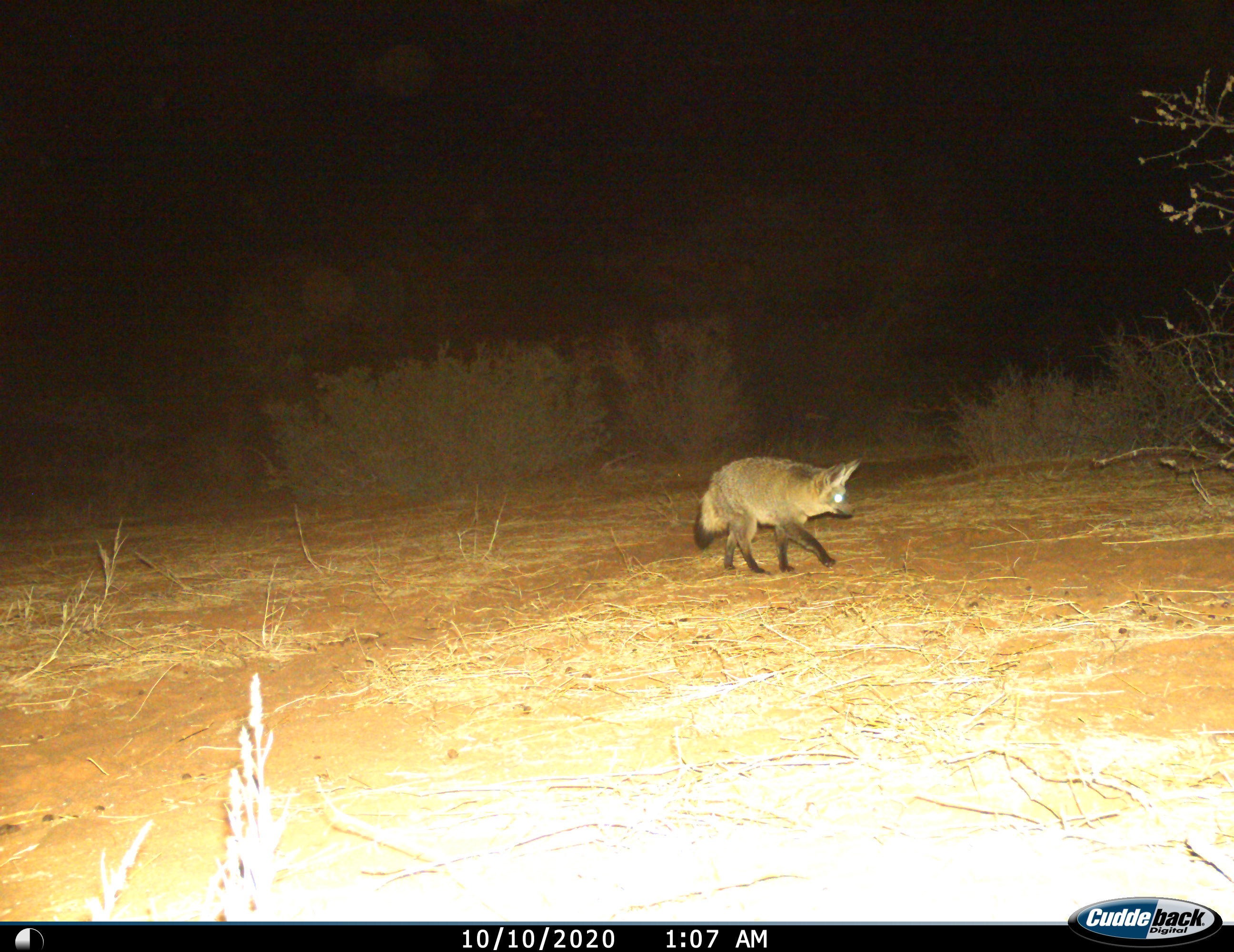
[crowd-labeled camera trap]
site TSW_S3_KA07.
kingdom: Animalia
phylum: Chordata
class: Mammalia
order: Carnivora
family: Canidae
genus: Otocyon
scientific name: Otocyon megalotis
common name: bat-eared fox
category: foxbateared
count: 1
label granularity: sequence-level